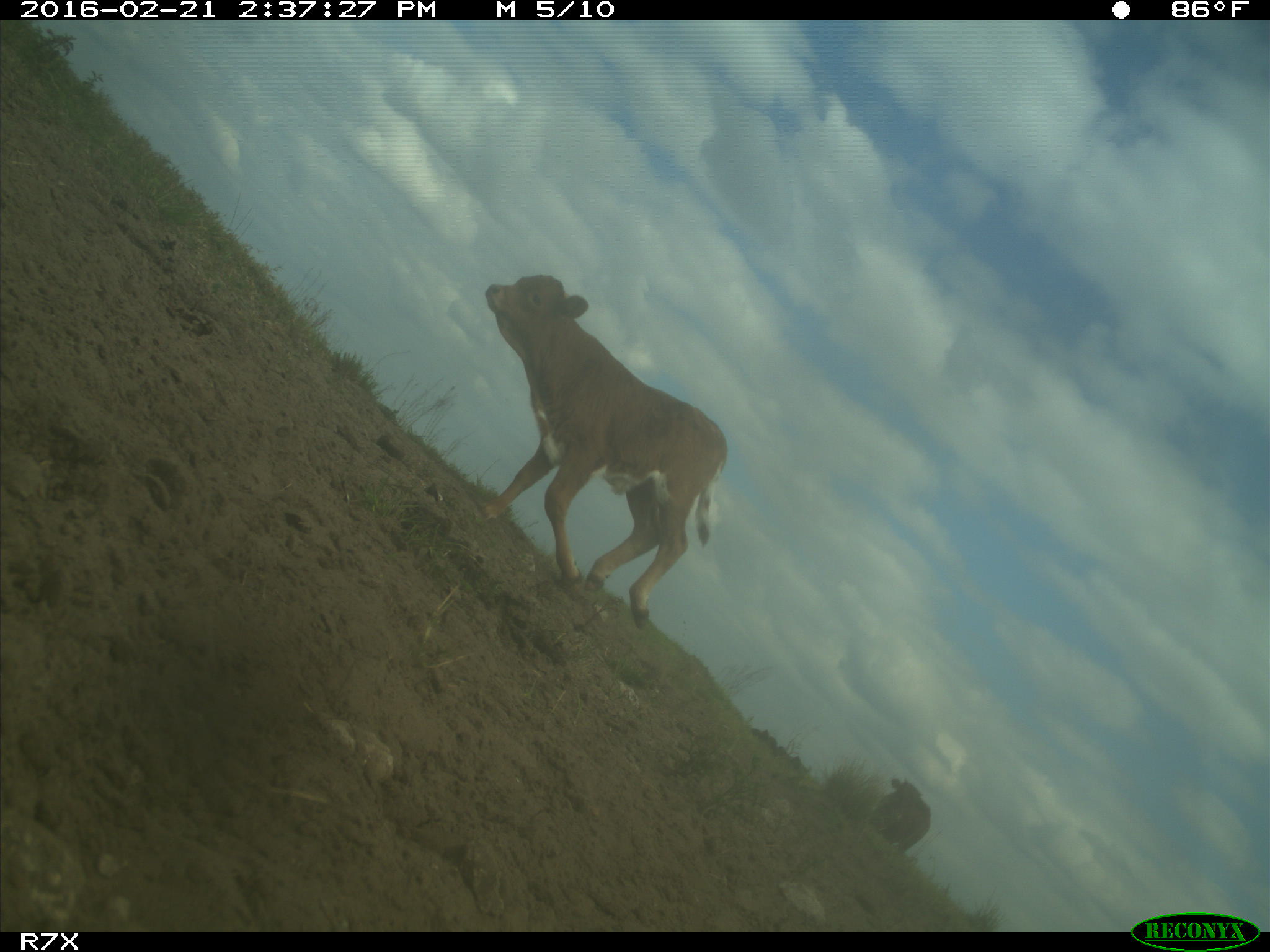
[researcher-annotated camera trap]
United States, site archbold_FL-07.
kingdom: Animalia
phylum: Chordata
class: Mammalia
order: Artiodactyla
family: Bovidae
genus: Bos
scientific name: Bos taurus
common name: domestic cow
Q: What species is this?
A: Bos taurus (domestic cow).